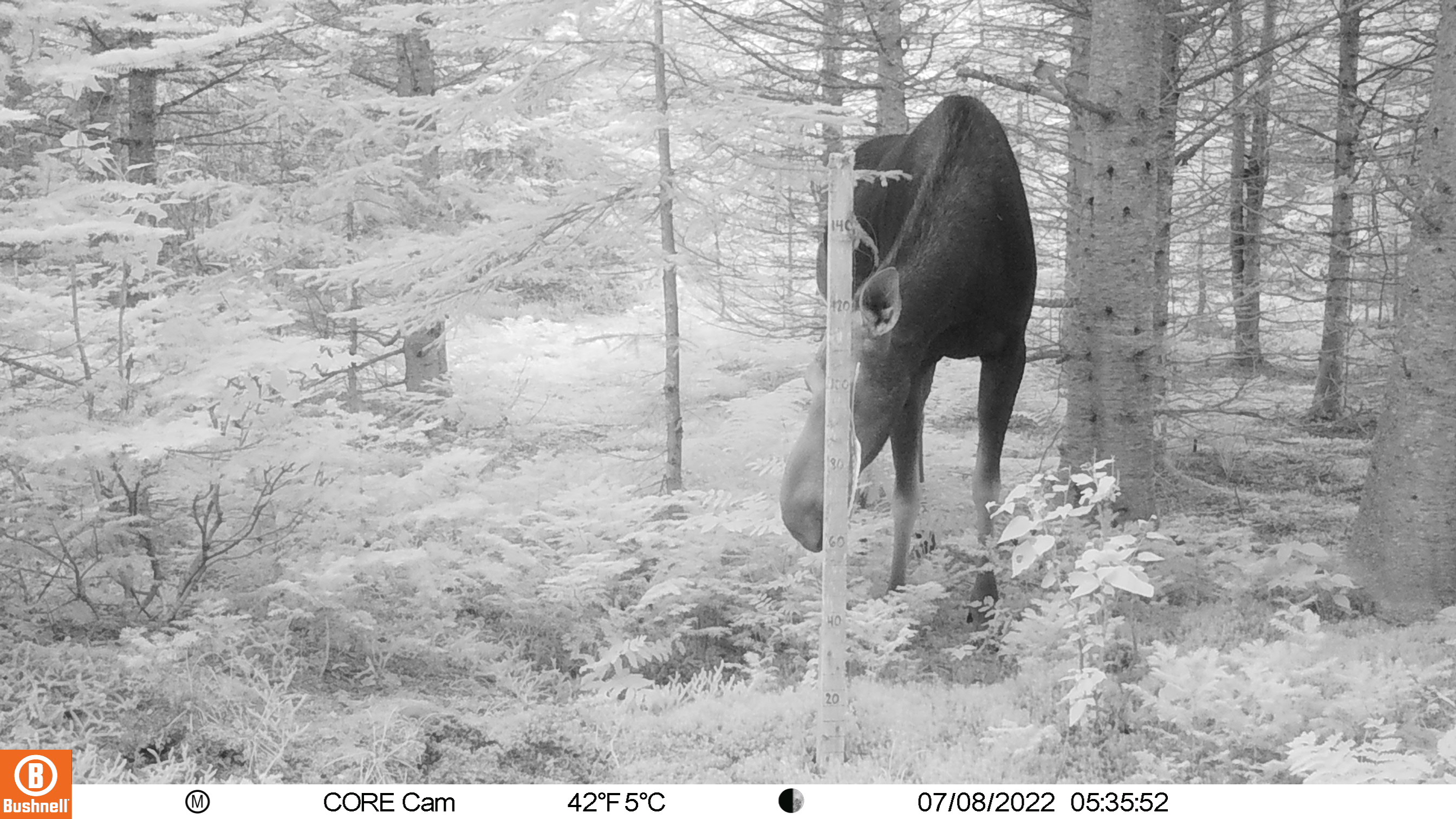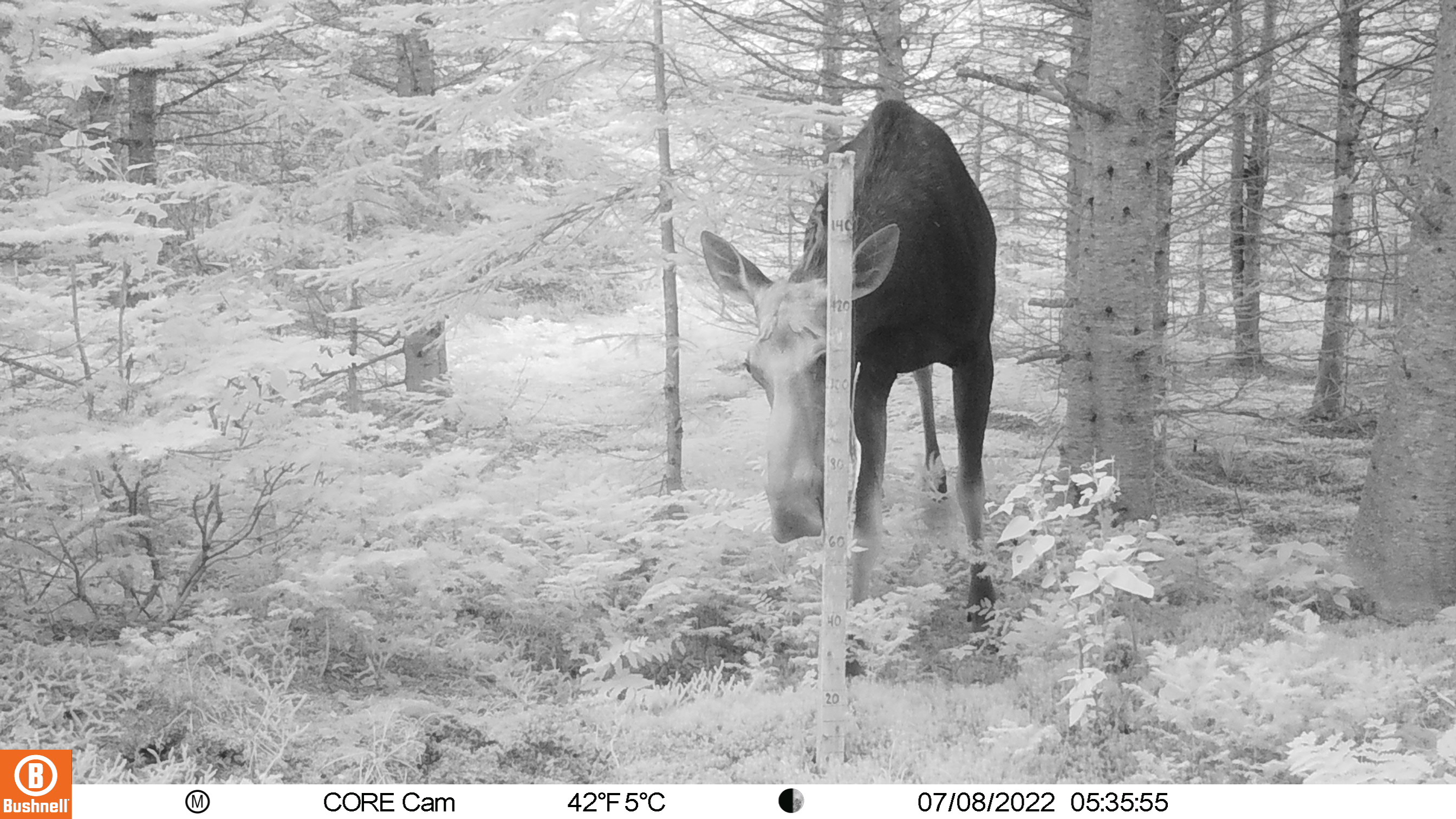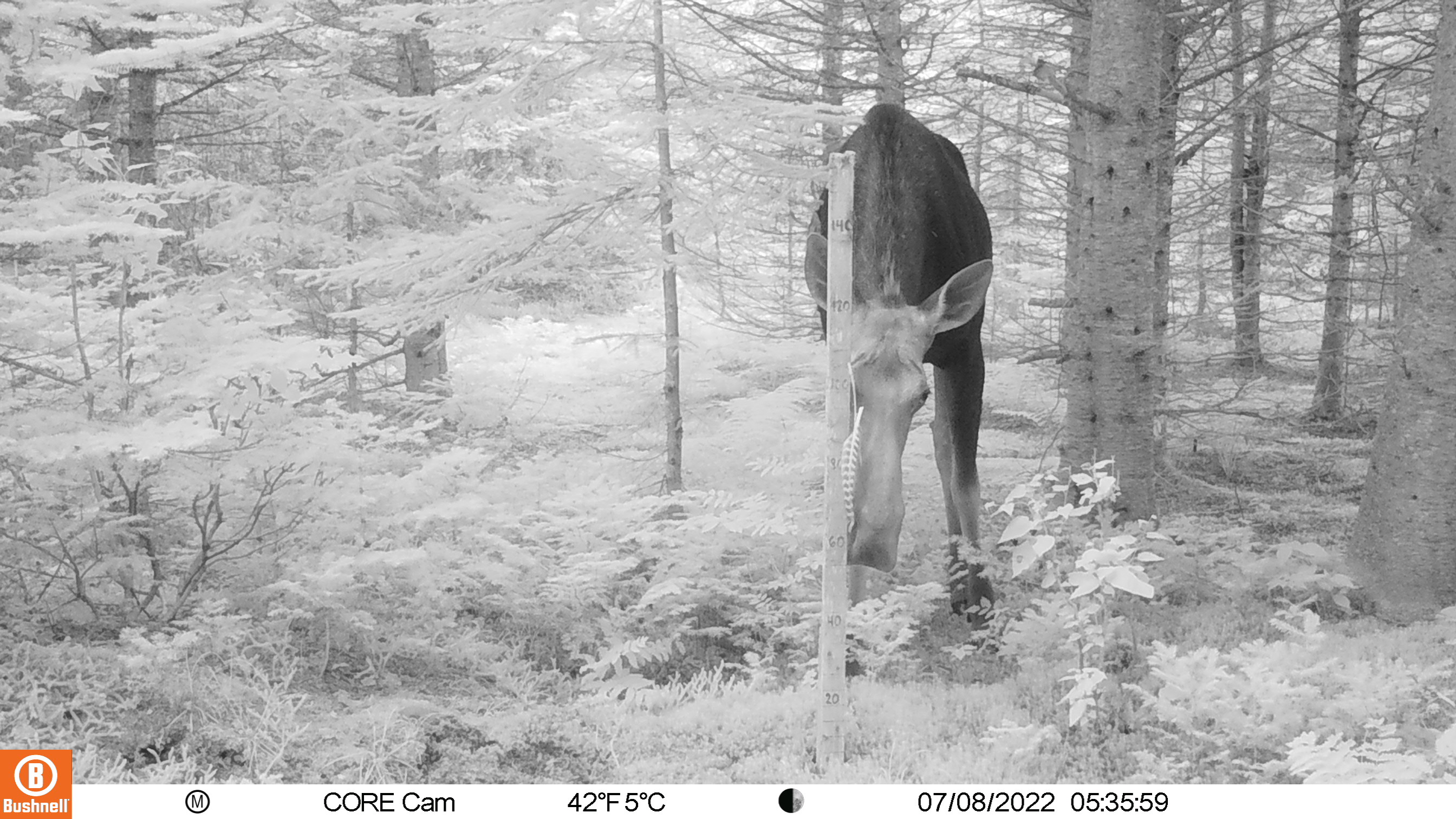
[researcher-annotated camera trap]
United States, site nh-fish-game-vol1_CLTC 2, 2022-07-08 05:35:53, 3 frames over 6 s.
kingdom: Animalia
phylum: Chordata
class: Mammalia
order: Artiodactyla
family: Cervidae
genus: Alces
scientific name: Alces alces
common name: moose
Moose (Alces alces).